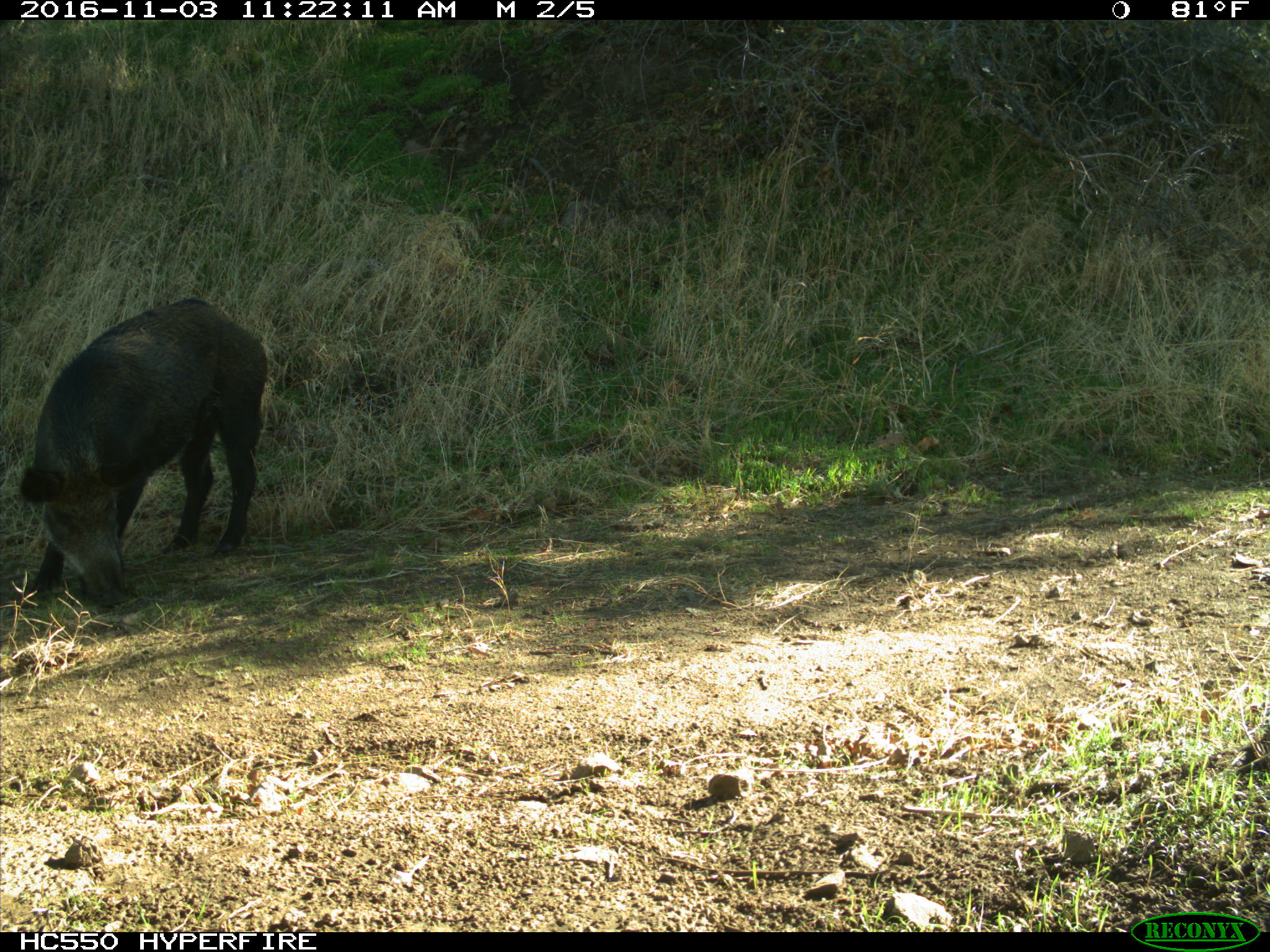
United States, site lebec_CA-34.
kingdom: Animalia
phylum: Chordata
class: Mammalia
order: Artiodactyla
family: Suidae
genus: Sus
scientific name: Sus scrofa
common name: wild boar